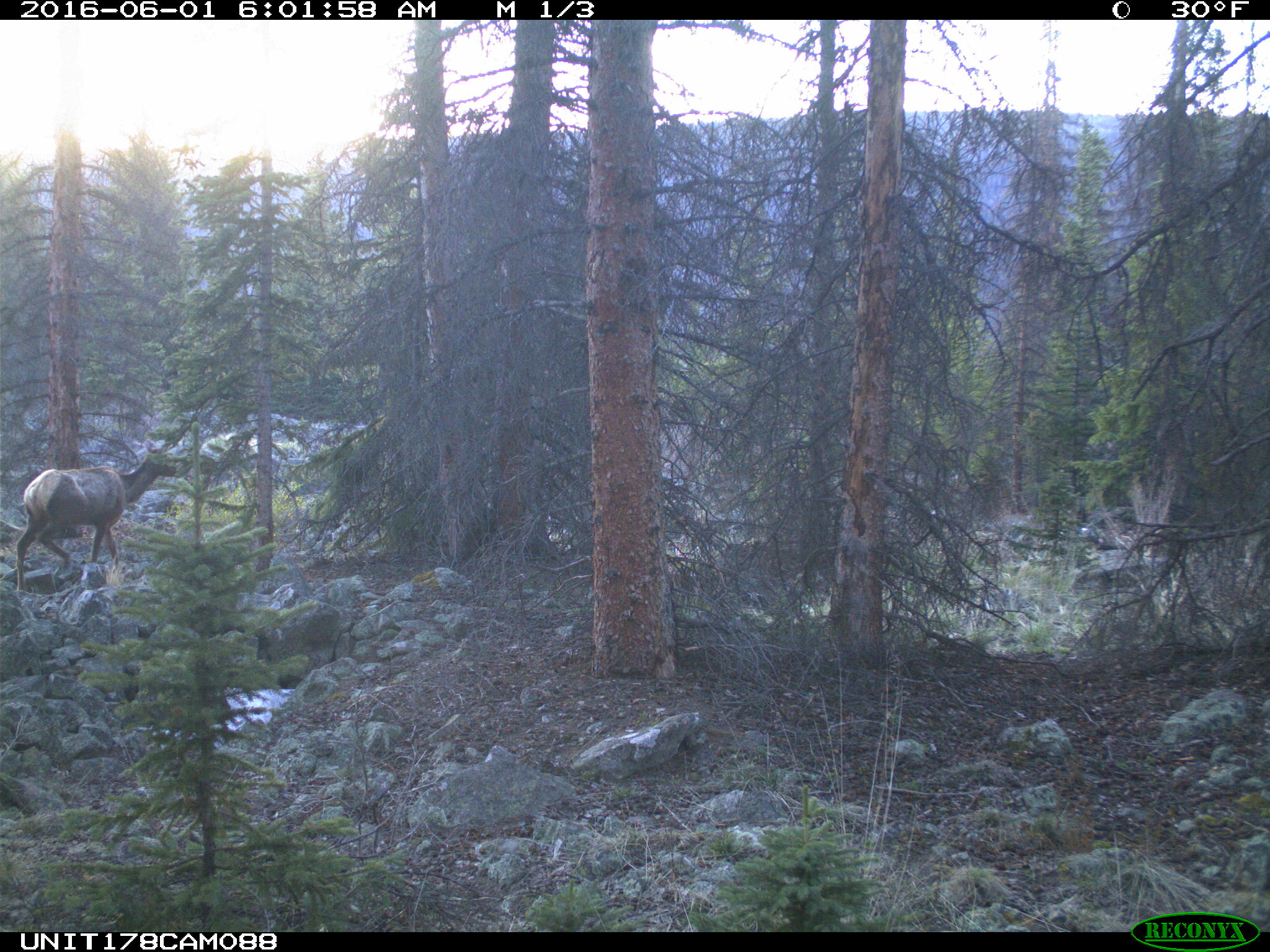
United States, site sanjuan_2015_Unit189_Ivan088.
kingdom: Animalia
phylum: Chordata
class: Mammalia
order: Artiodactyla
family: Cervidae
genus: Cervus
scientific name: Cervus elaphus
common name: red deer